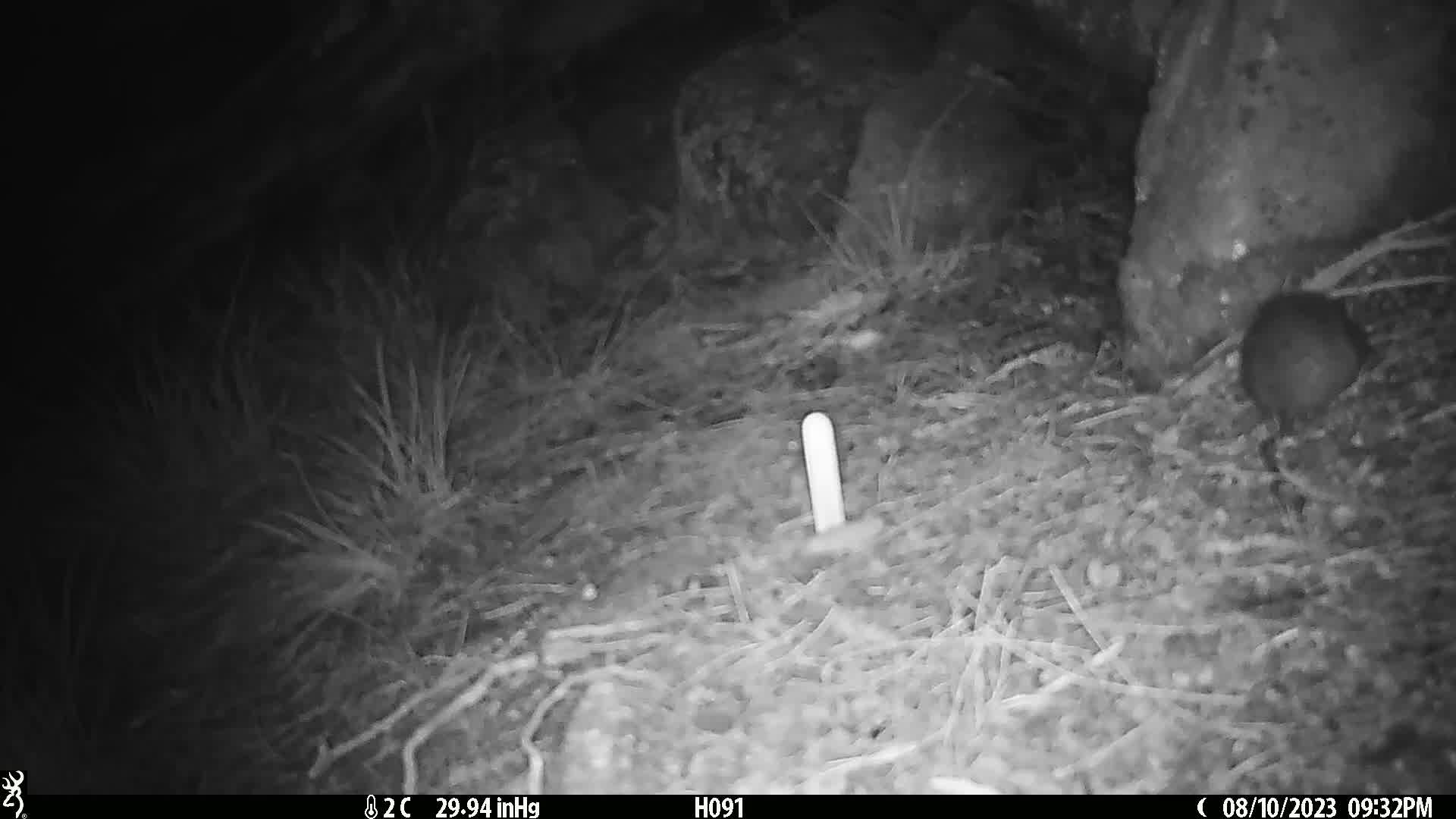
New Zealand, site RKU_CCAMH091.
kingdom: Animalia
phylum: Chordata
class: Mammalia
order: Rodentia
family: Muridae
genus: Rattus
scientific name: Rattus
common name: rat